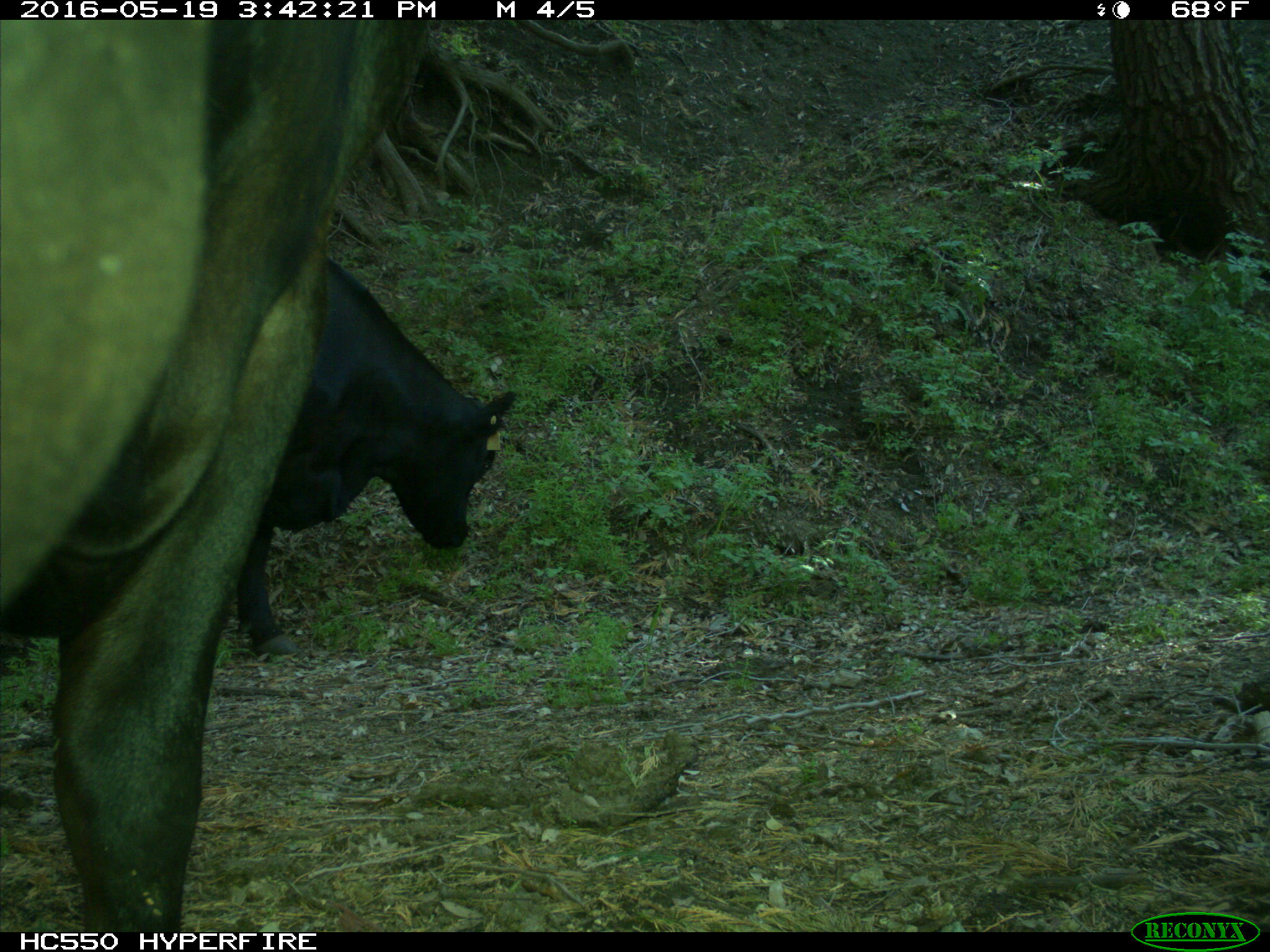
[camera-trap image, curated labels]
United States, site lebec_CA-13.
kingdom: Animalia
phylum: Chordata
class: Mammalia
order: Artiodactyla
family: Bovidae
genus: Bos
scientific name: Bos taurus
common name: domestic cow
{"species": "Bos taurus (domestic cow)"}